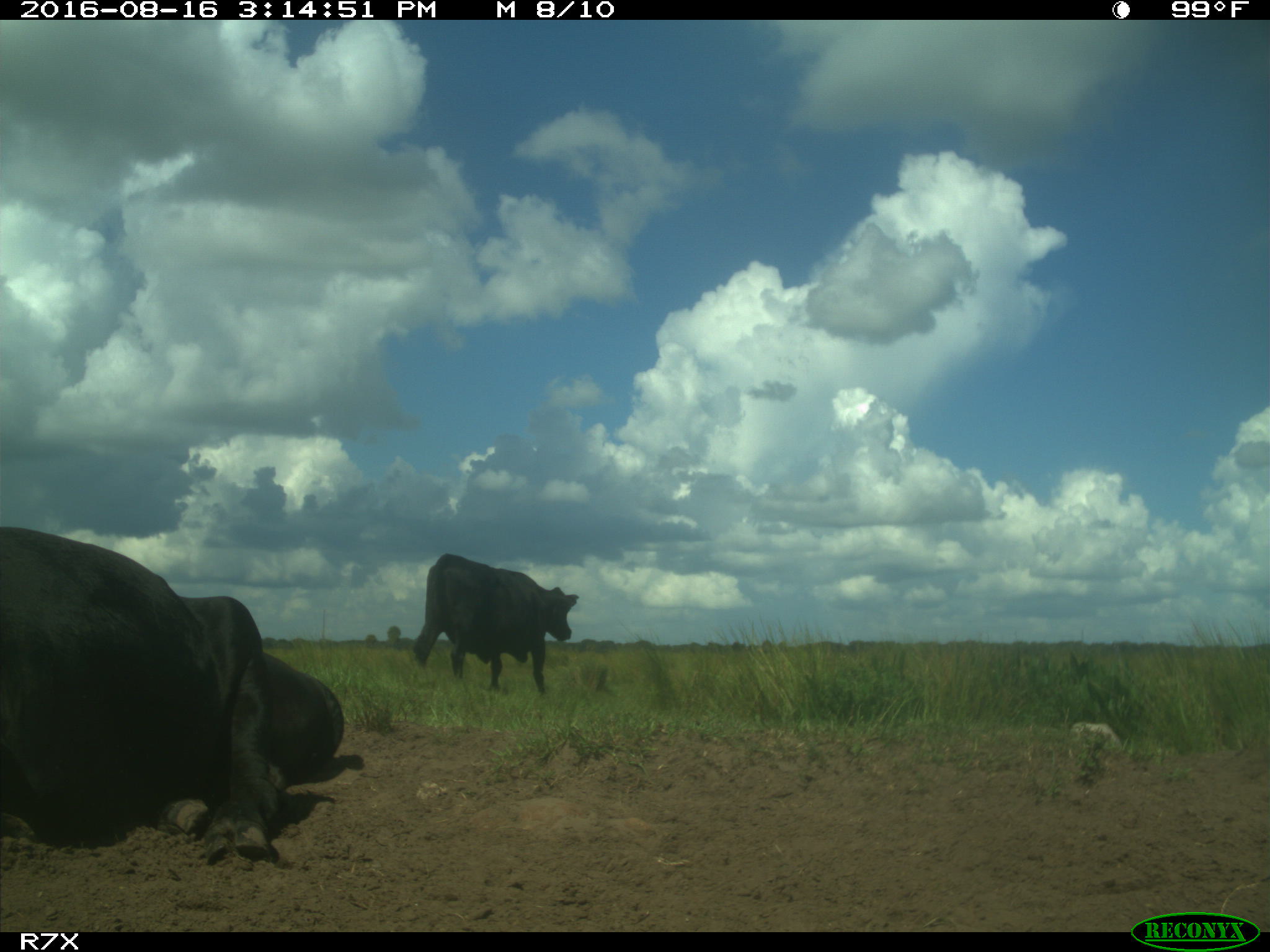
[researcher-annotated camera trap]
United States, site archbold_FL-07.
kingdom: Animalia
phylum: Chordata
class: Mammalia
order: Artiodactyla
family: Bovidae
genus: Bos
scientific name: Bos taurus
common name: domestic cow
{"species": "Bos taurus (domestic cow)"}